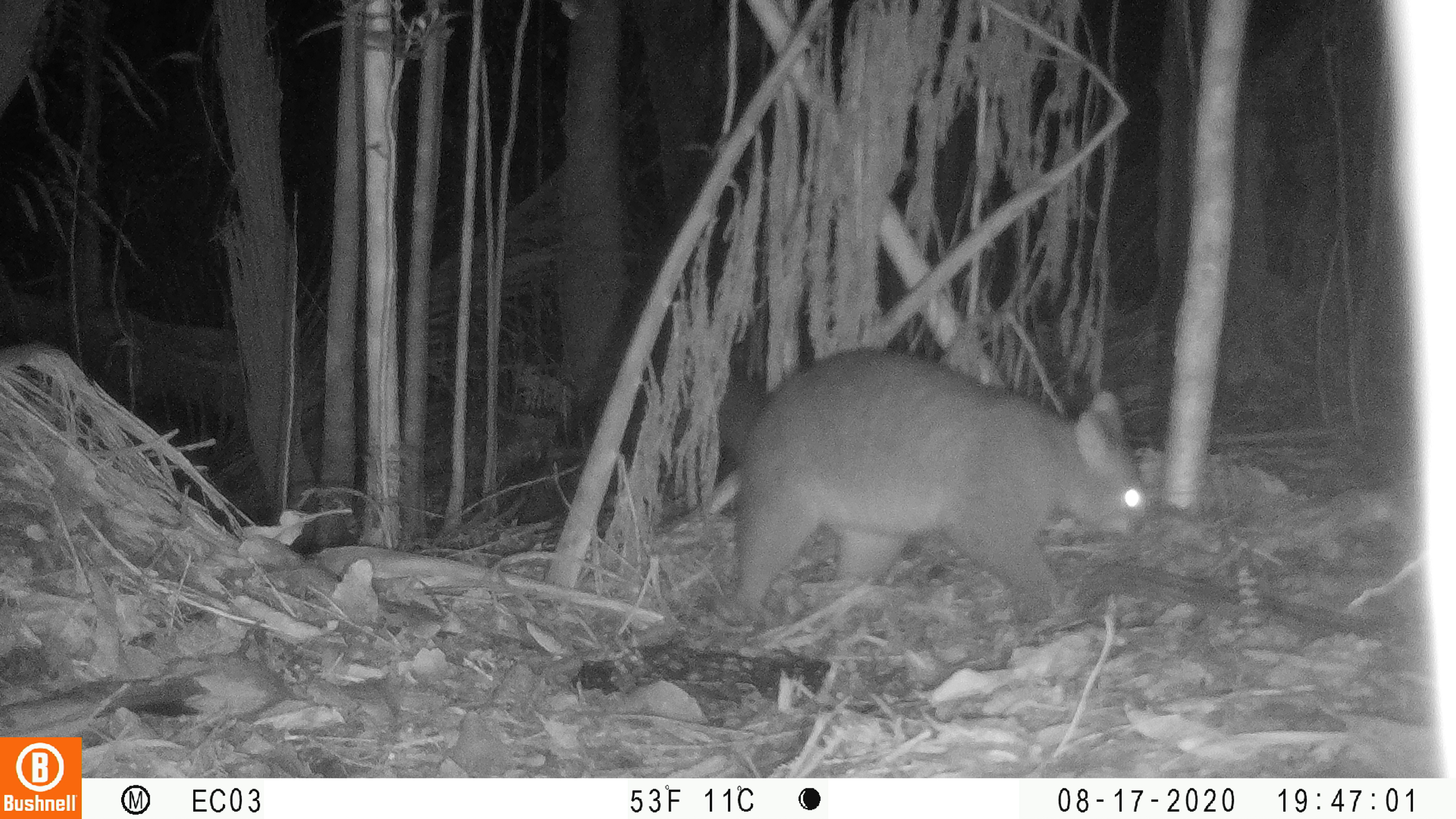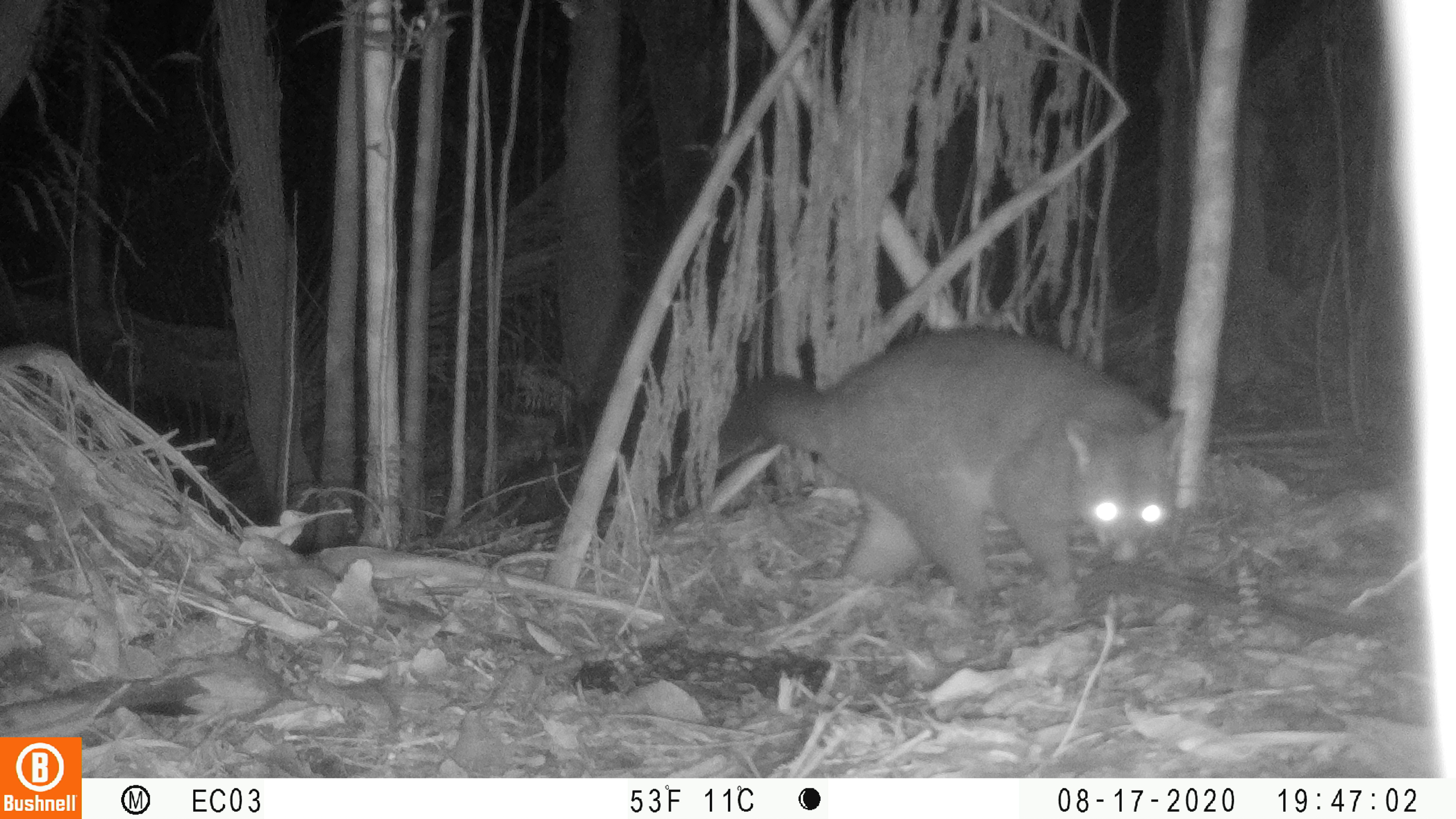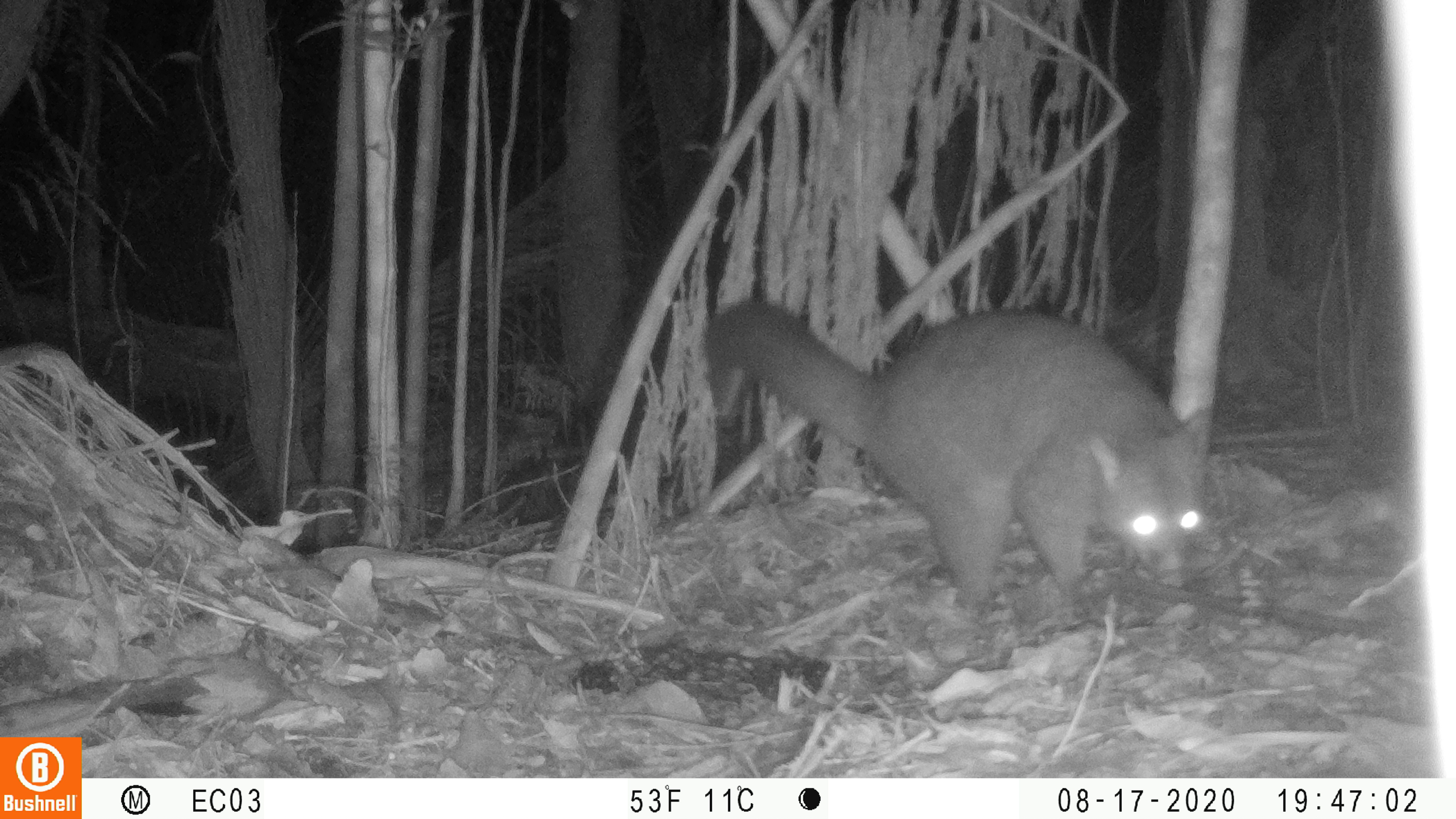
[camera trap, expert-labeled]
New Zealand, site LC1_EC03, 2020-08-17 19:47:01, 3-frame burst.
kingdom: Animalia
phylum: Chordata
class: Mammalia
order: Diprotodontia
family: Phalangeridae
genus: Trichosurus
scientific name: Trichosurus vulpecula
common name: common brushtail possum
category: possum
Possum (common brushtail possum) (Trichosurus vulpecula).